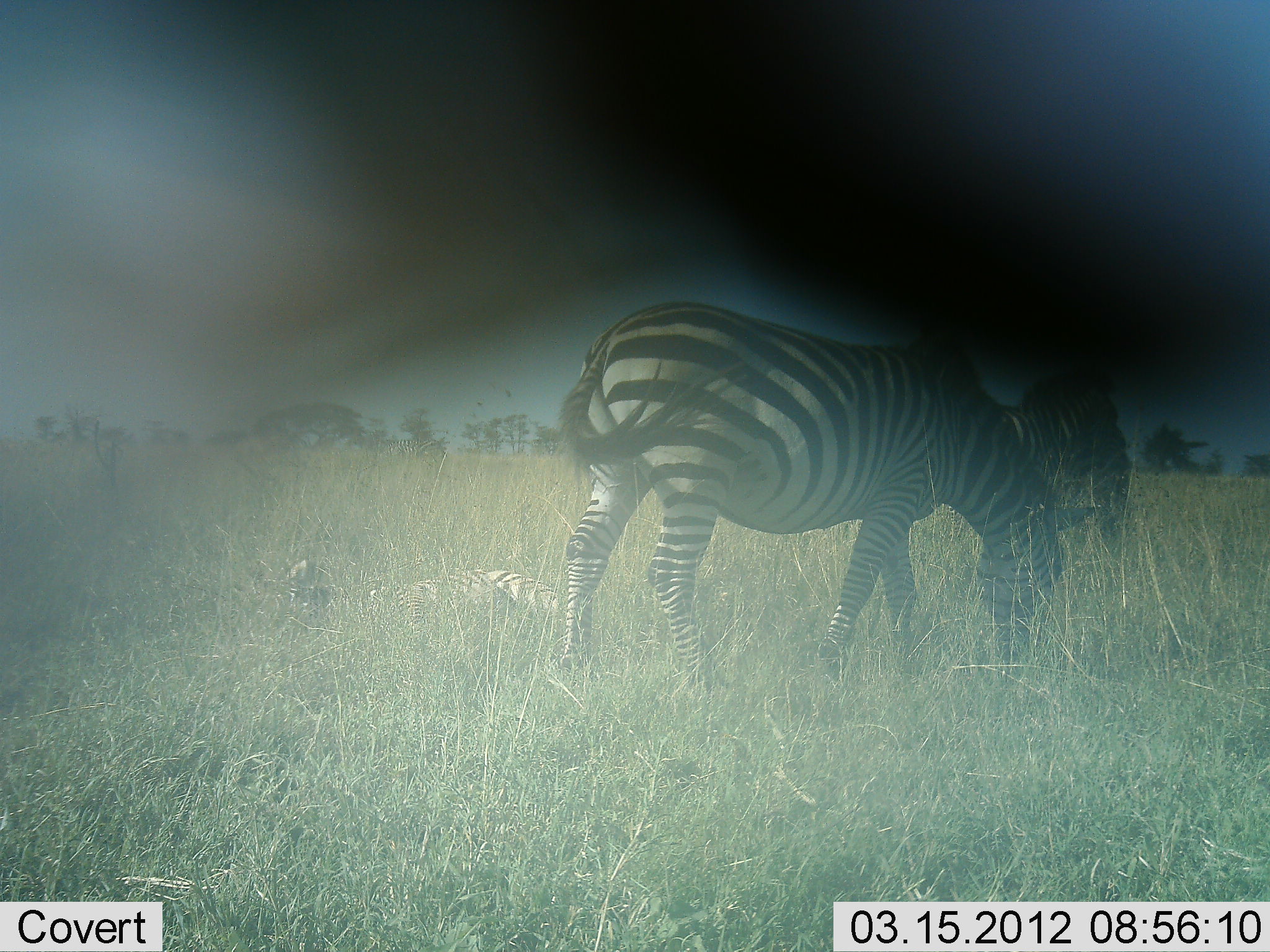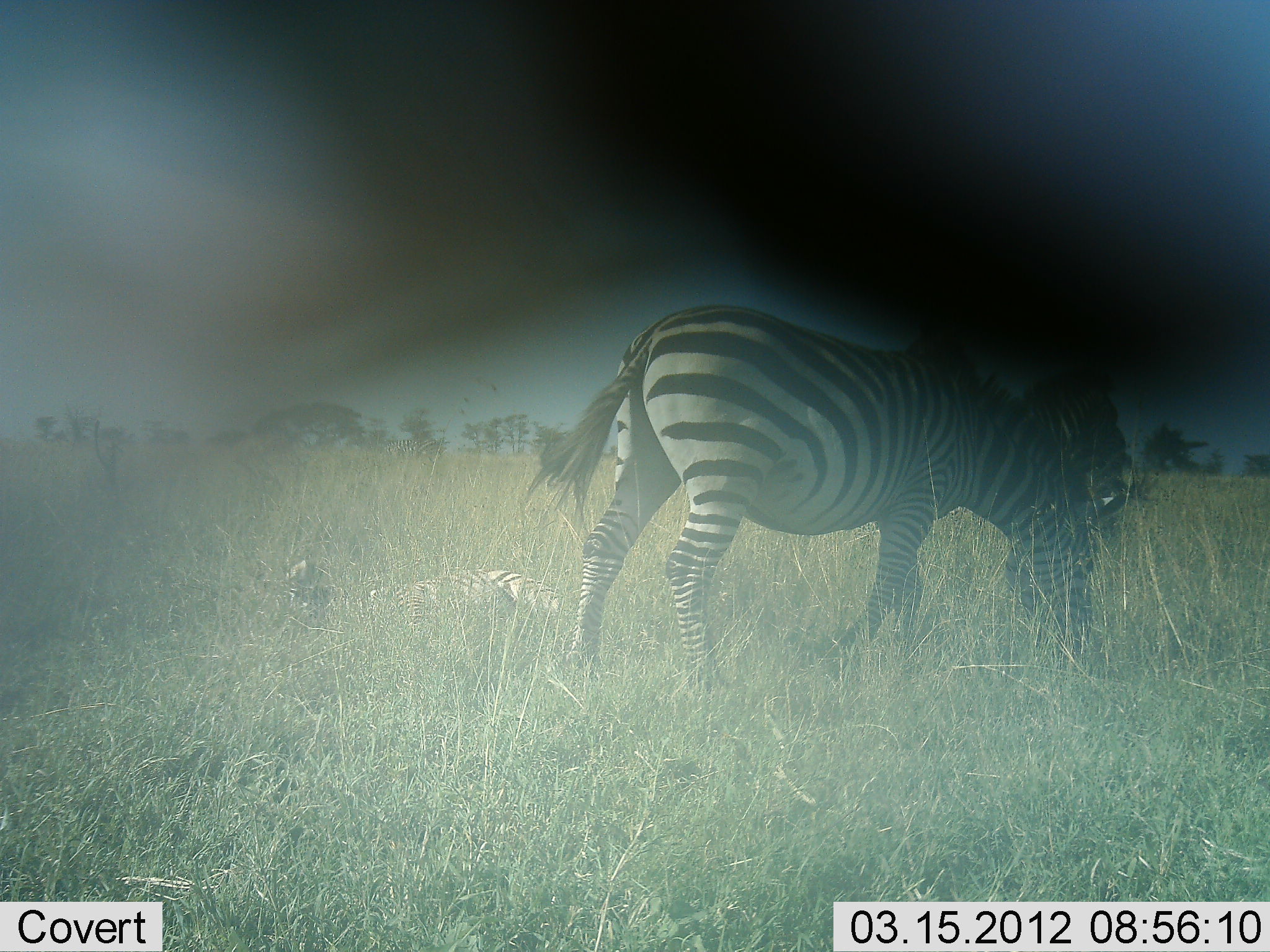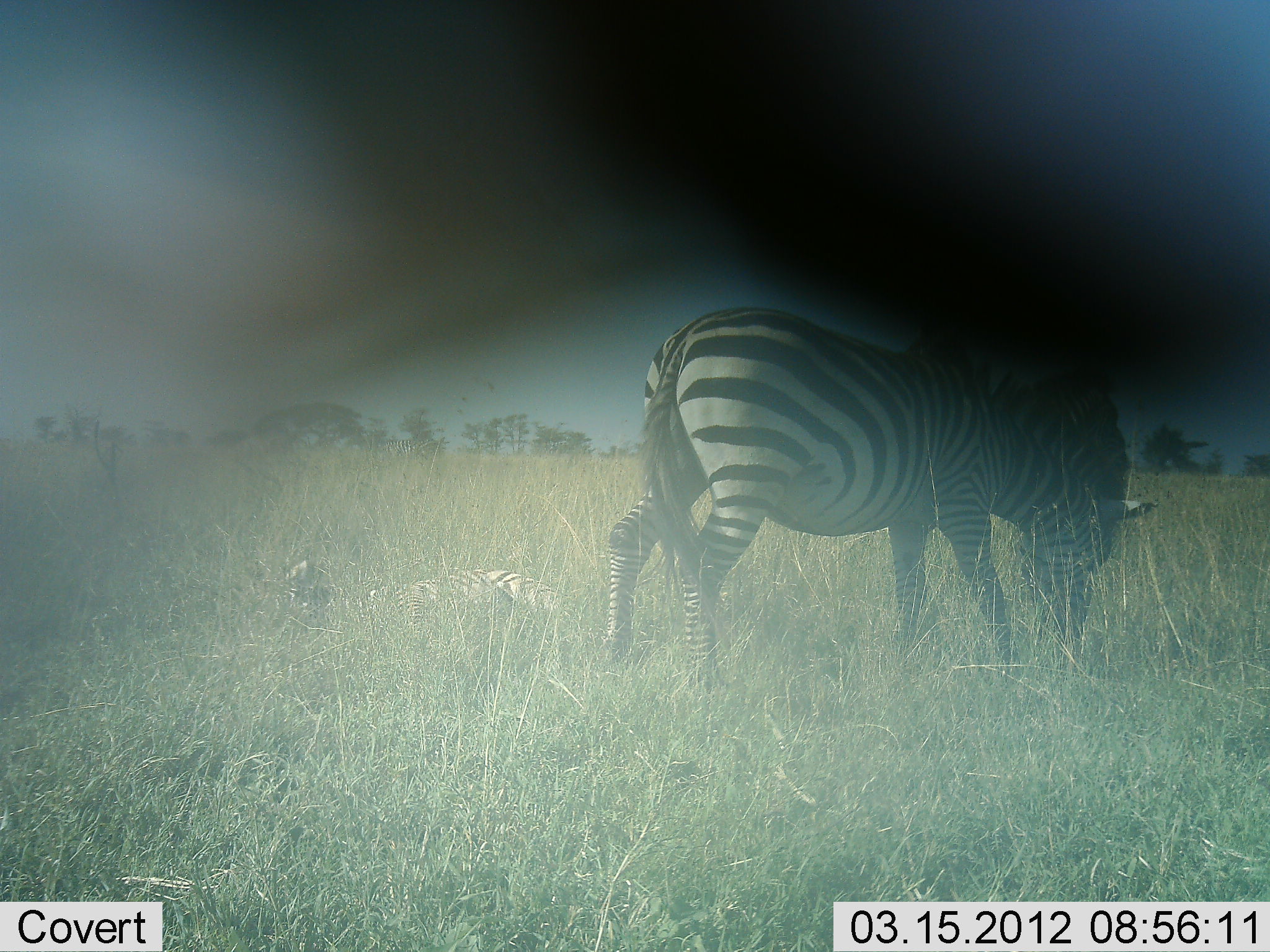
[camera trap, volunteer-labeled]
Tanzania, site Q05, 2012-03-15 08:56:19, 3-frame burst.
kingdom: Animalia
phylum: Chordata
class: Mammalia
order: Perissodactyla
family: Equidae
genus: Equus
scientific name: Equus quagga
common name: plains zebra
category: zebra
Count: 2.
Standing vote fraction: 44%.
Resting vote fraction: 44%.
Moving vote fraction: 6%.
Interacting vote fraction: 0%.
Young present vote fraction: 17%.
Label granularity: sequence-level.